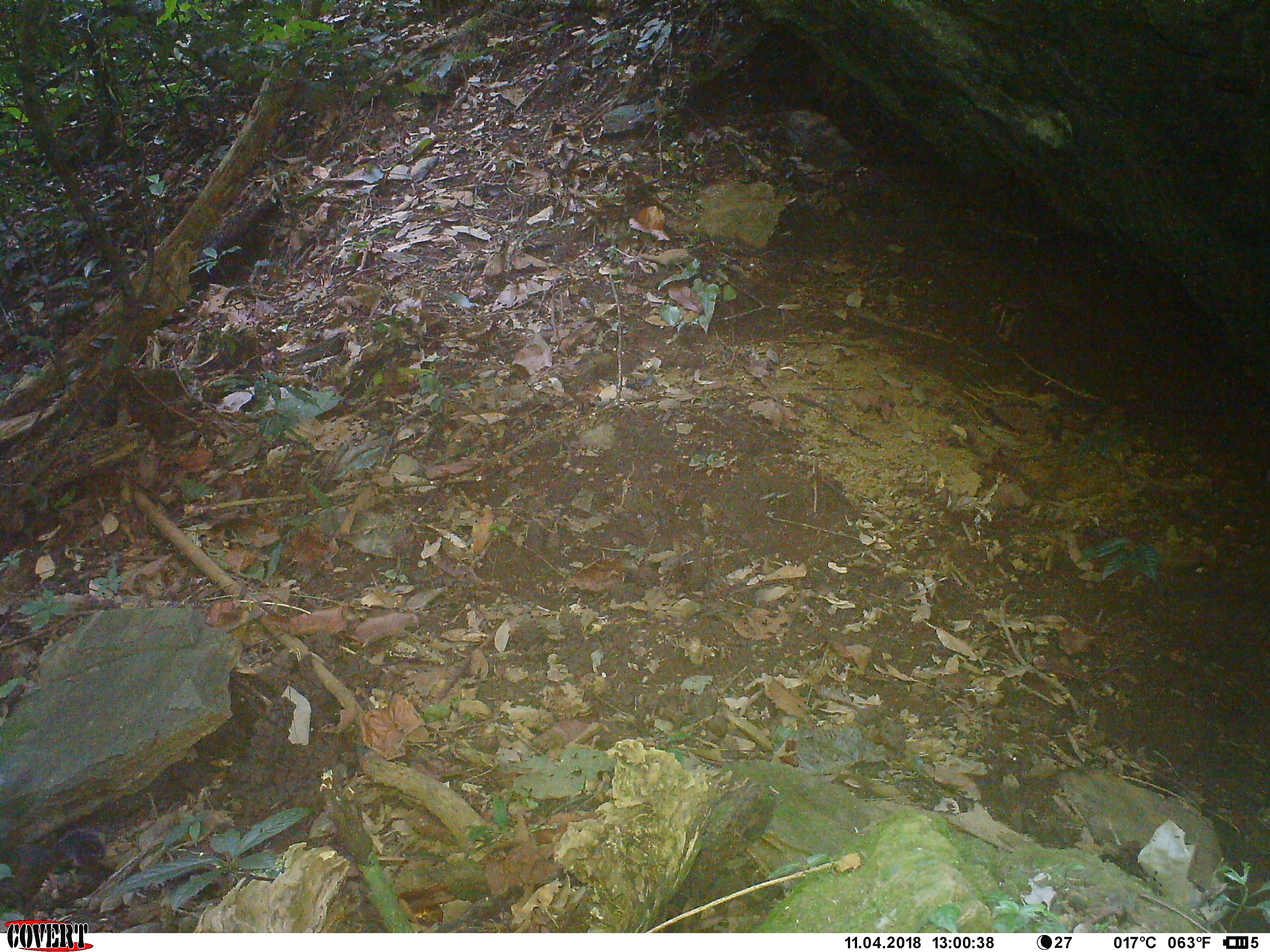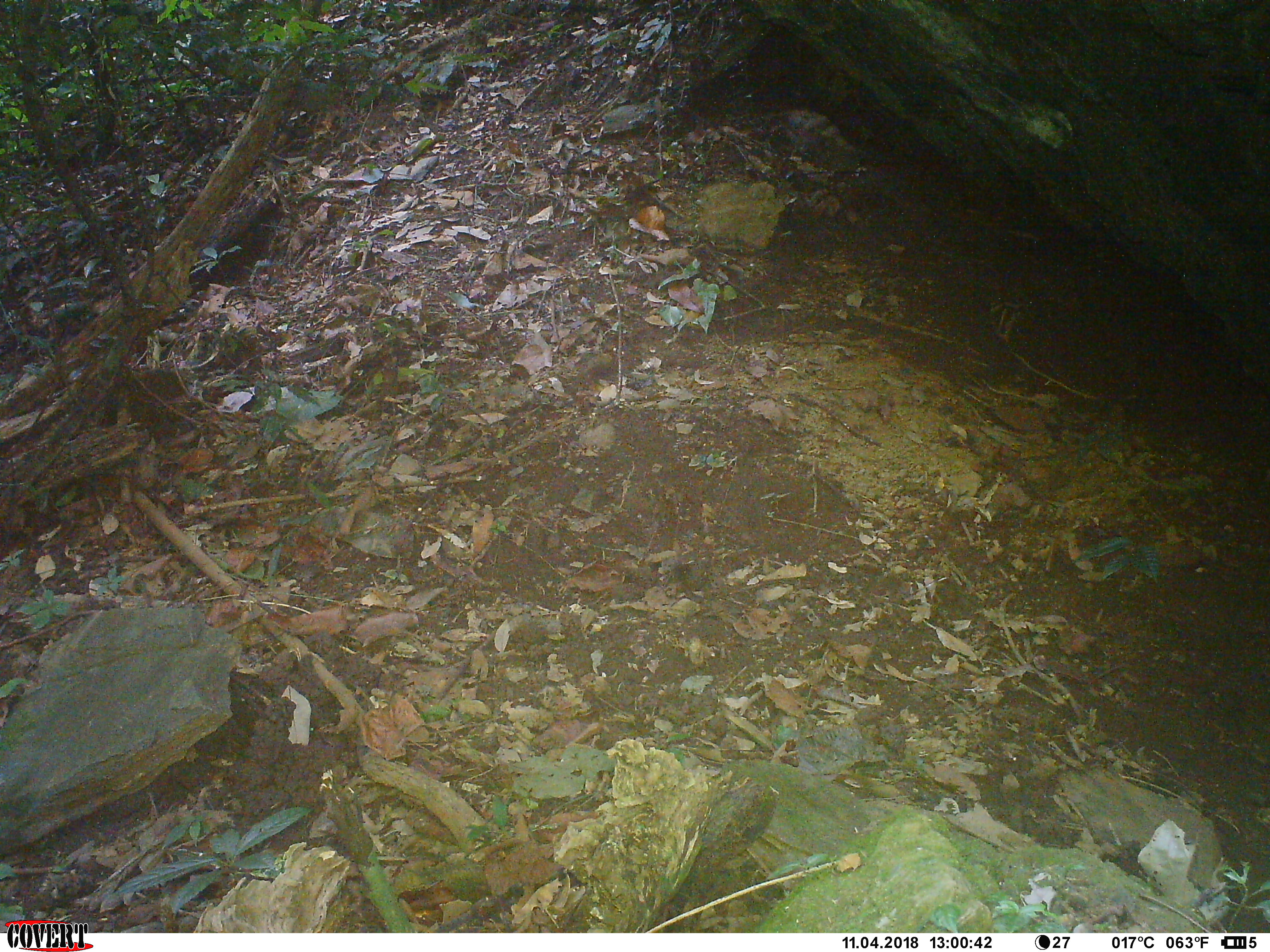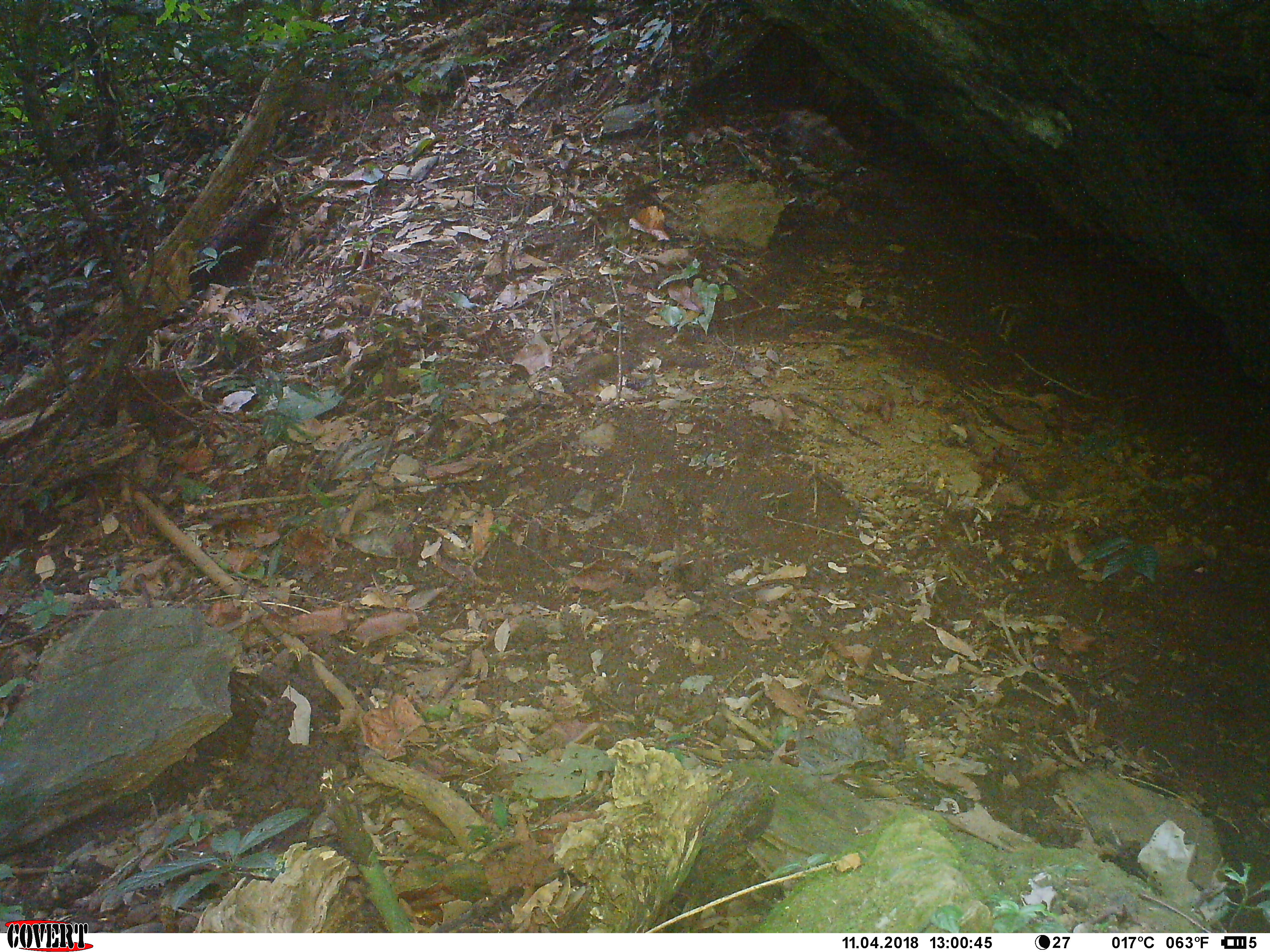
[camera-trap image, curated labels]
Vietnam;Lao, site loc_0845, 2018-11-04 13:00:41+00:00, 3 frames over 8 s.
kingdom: Animalia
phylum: Chordata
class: Mammalia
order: Rodentia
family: Sciuridae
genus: Dremomys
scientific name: Dremomys rufigenis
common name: red-cheeked squirrel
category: red cheeked squirrel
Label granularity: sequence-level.